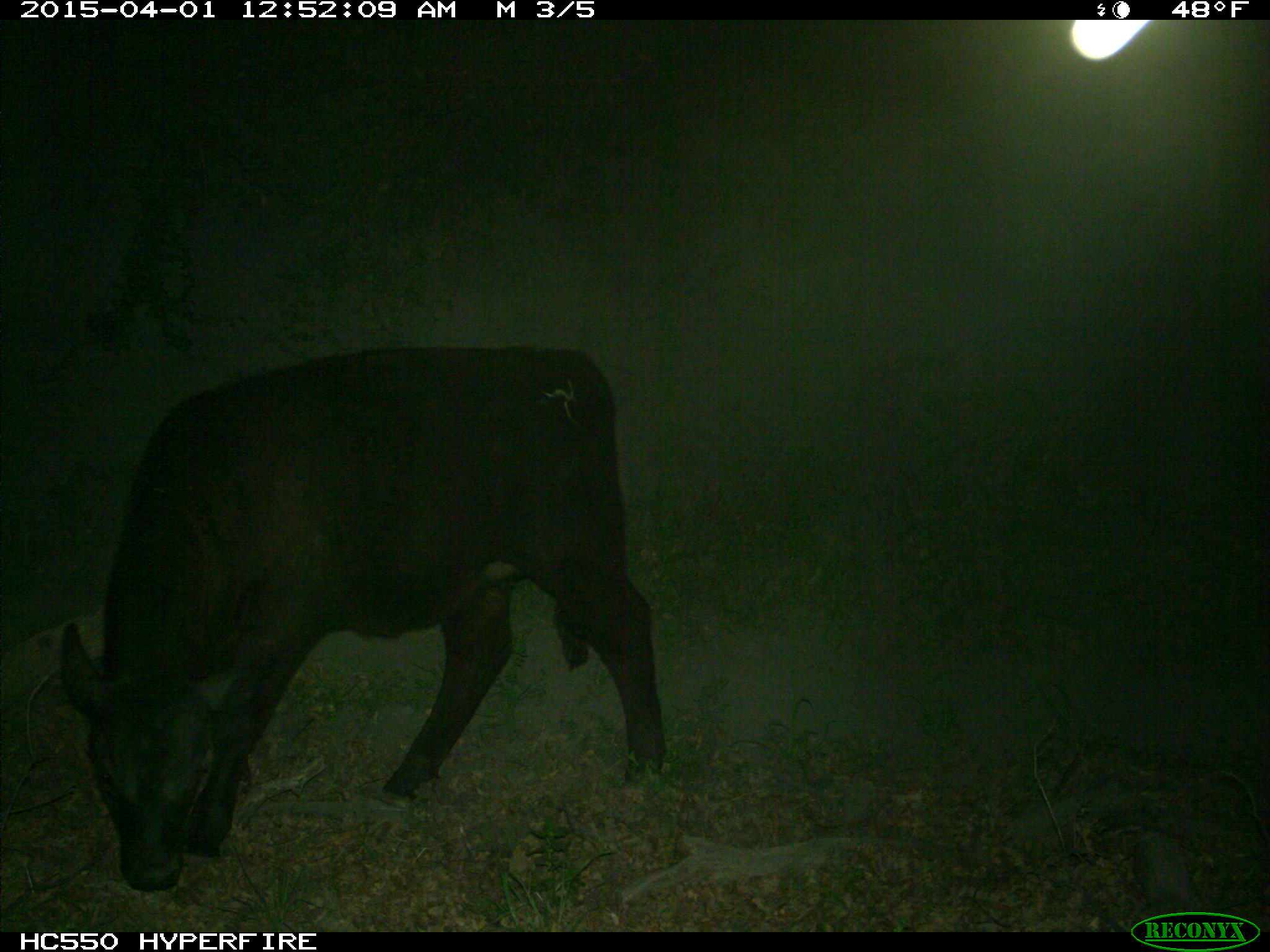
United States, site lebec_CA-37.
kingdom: Animalia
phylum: Chordata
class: Mammalia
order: Artiodactyla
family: Bovidae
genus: Bos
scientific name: Bos taurus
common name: domestic cow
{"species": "Bos taurus (domestic cow)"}